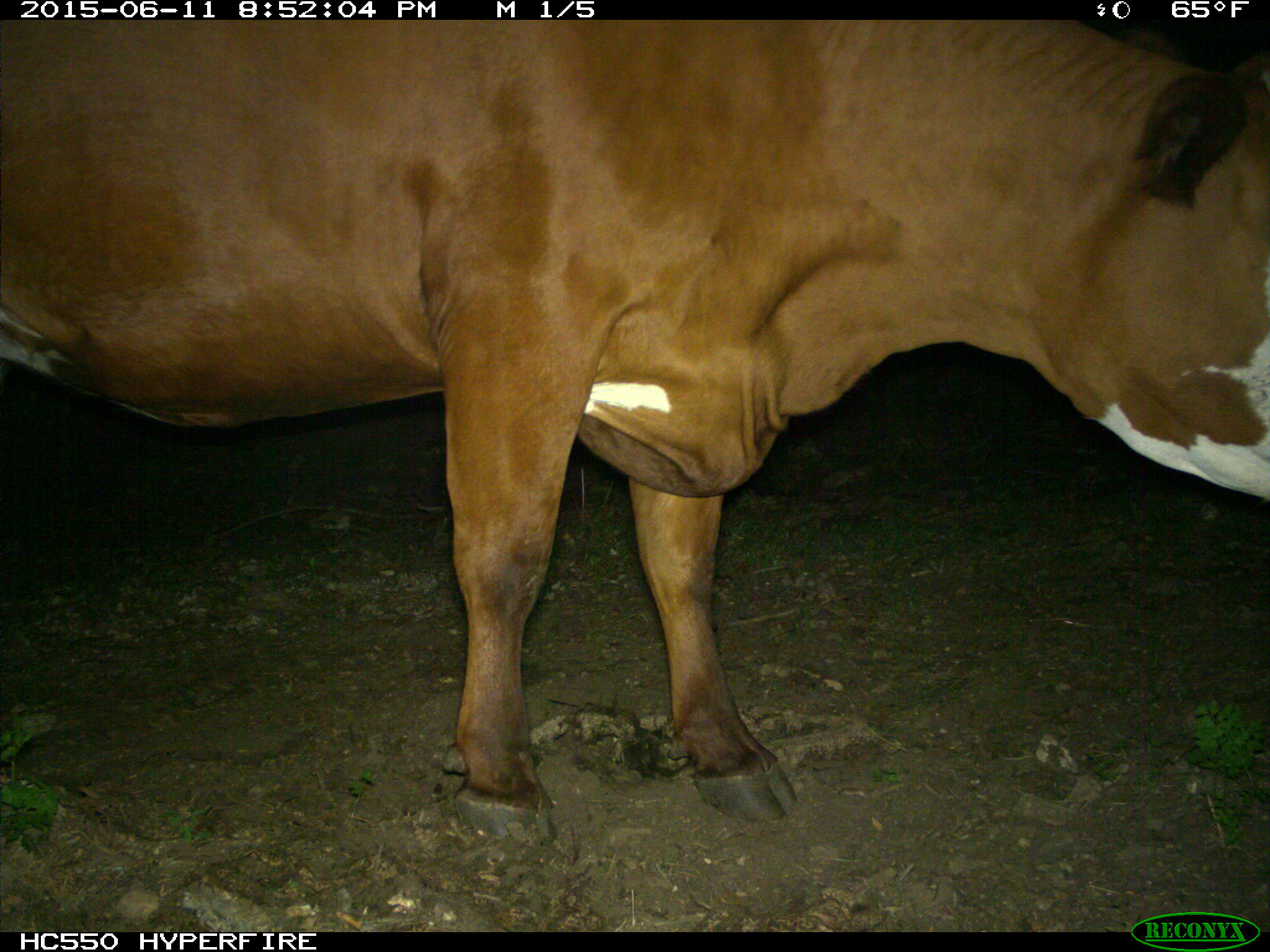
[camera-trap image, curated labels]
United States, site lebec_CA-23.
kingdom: Animalia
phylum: Chordata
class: Mammalia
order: Artiodactyla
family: Bovidae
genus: Bos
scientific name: Bos taurus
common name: domestic cow